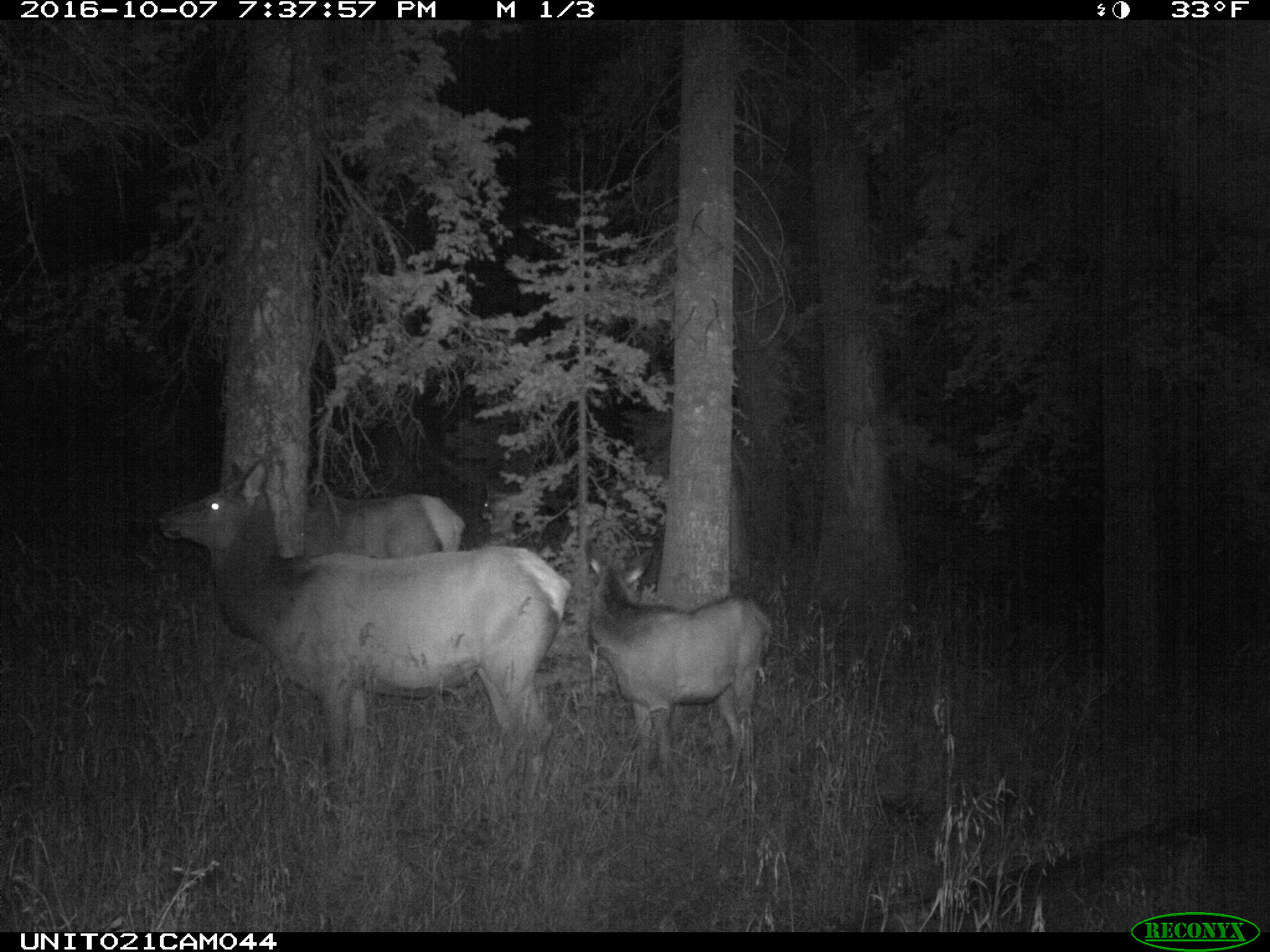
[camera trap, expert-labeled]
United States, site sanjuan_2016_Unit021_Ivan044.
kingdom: Animalia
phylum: Chordata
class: Mammalia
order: Artiodactyla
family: Cervidae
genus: Cervus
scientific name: Cervus elaphus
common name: red deer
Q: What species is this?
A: Cervus elaphus (red deer).